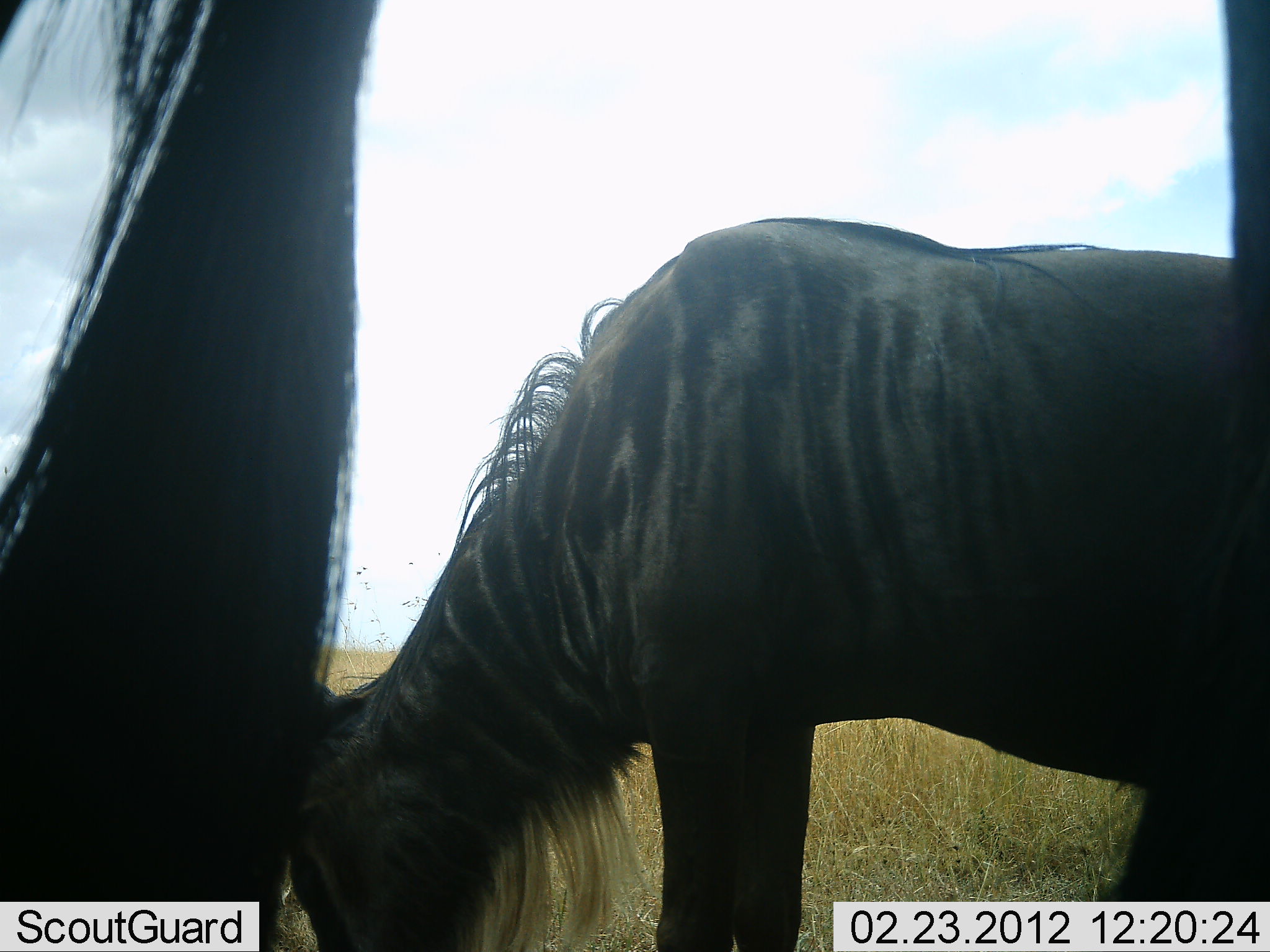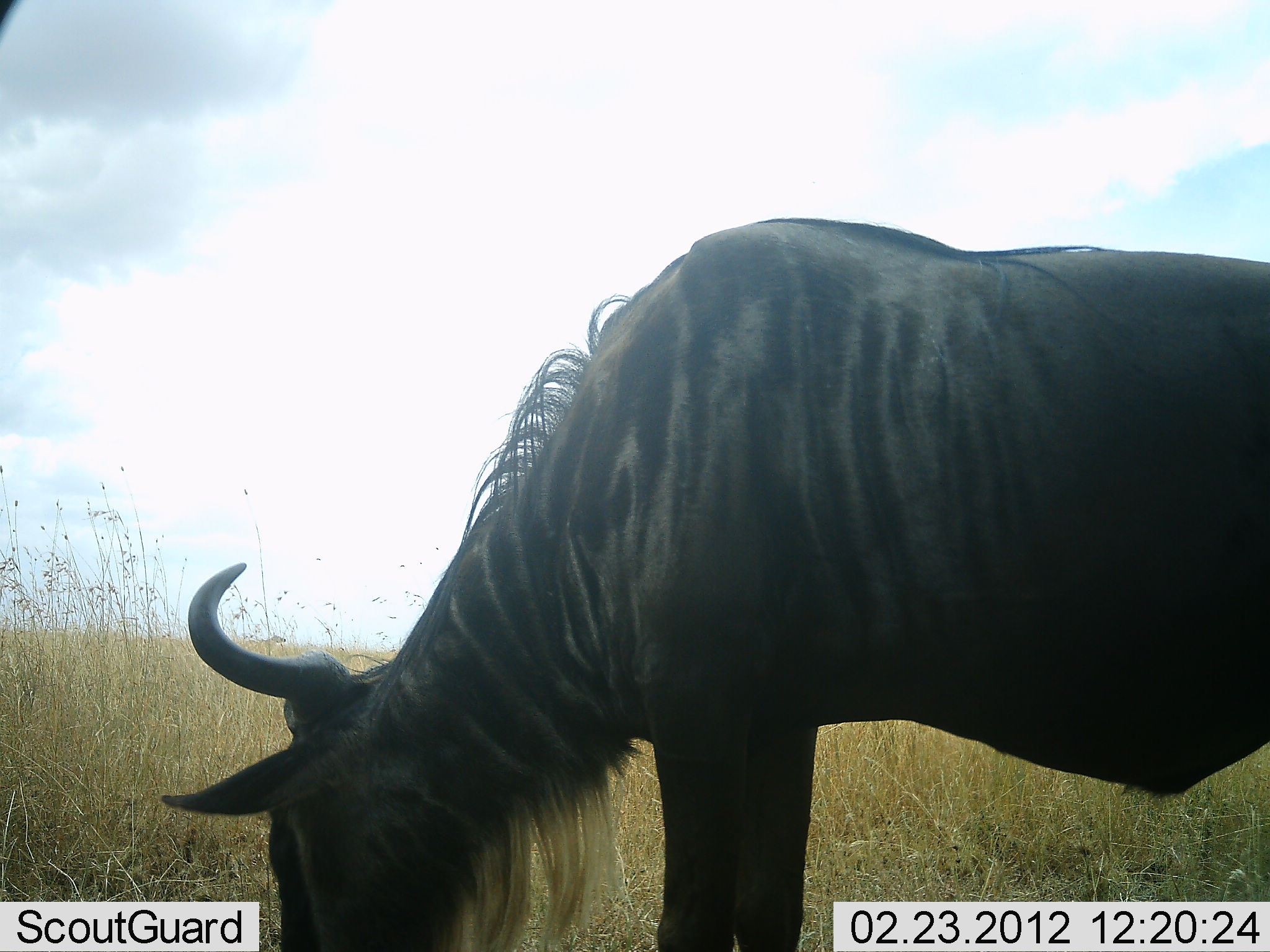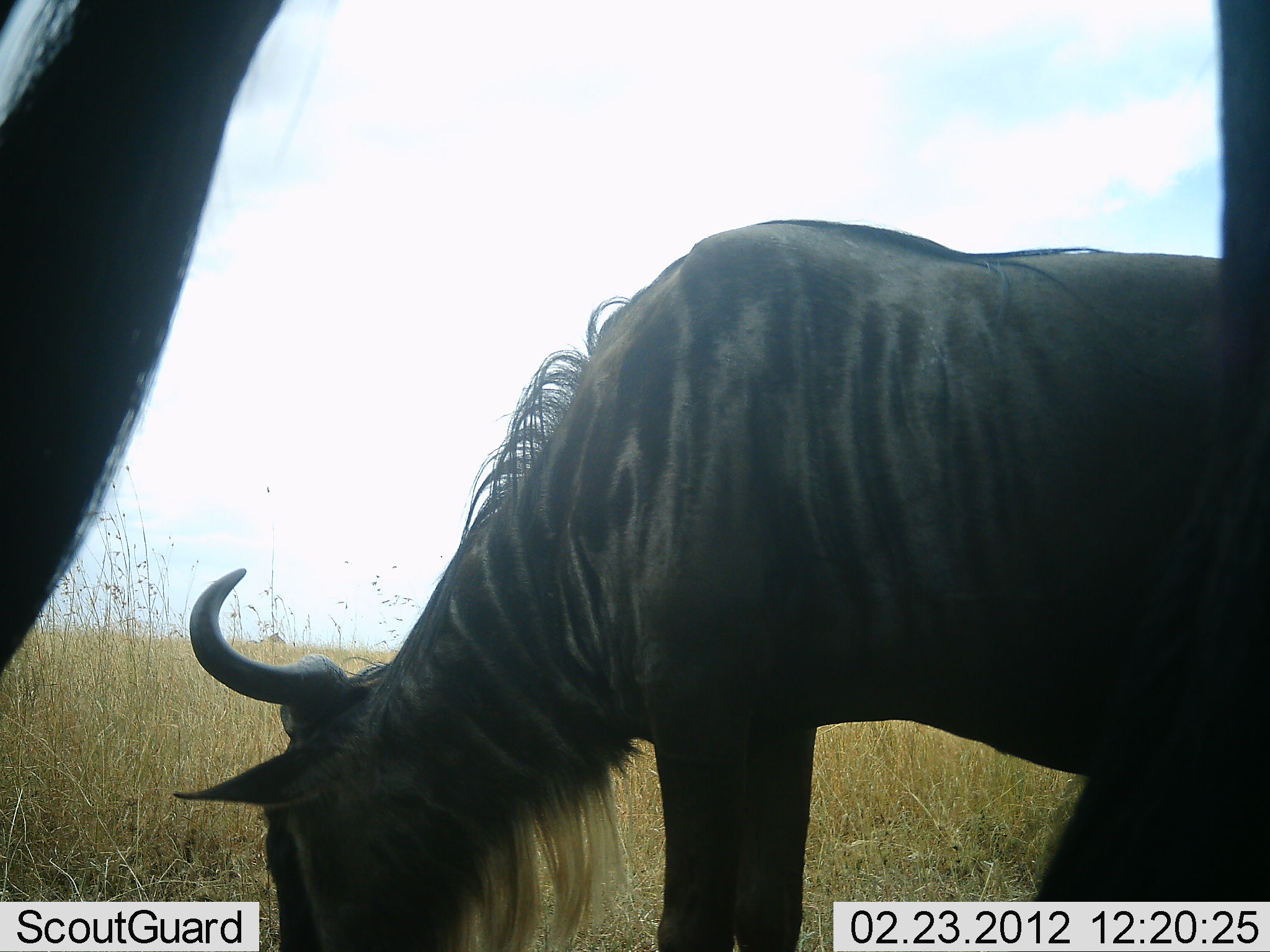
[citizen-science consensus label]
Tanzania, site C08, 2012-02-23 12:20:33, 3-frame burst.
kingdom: Animalia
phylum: Chordata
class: Mammalia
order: Artiodactyla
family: Bovidae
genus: Connochaetes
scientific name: Connochaetes taurinus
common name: blue wildebeest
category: wildebeest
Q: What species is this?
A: Wildebeest (blue wildebeest) (Connochaetes taurinus).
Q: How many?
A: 2.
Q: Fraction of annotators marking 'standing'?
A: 46%.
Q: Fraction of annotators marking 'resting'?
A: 0%.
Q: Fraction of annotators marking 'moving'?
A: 23%.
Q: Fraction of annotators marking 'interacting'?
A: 0%.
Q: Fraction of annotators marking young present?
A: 0%.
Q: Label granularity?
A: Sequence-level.